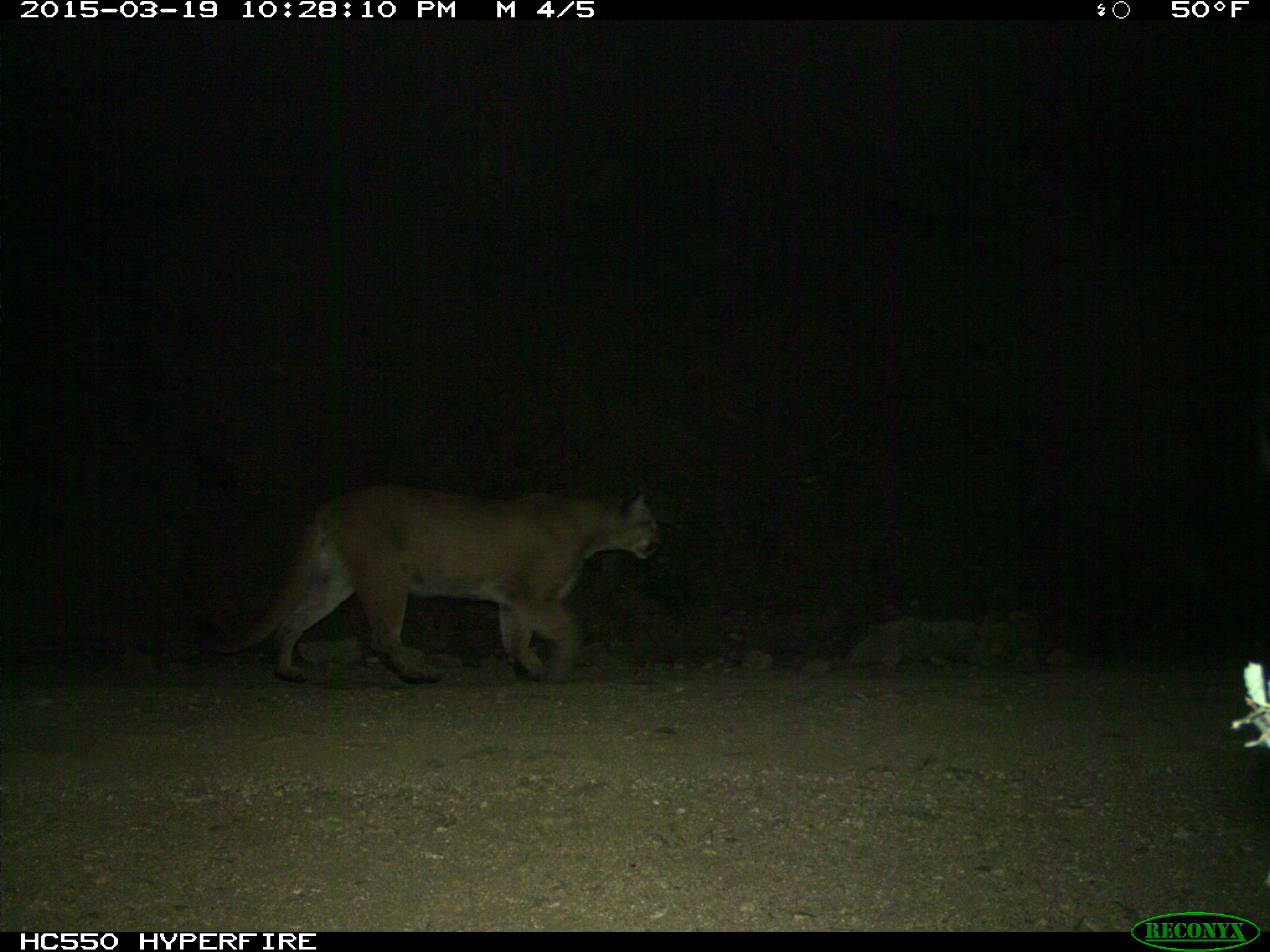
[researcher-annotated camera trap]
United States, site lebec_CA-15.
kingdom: Animalia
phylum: Chordata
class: Mammalia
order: Carnivora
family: Felidae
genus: Puma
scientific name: Puma concolor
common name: mountain lion